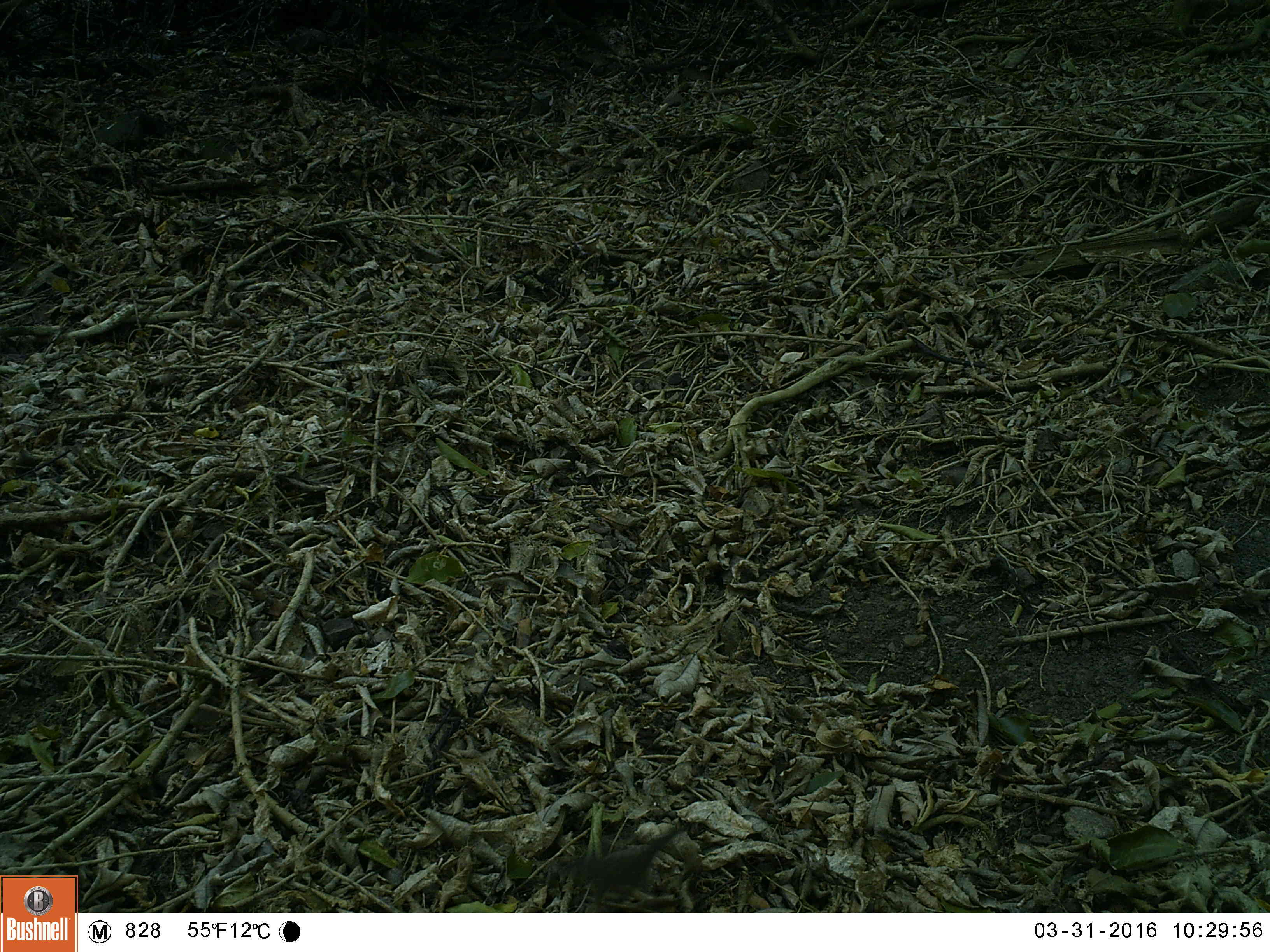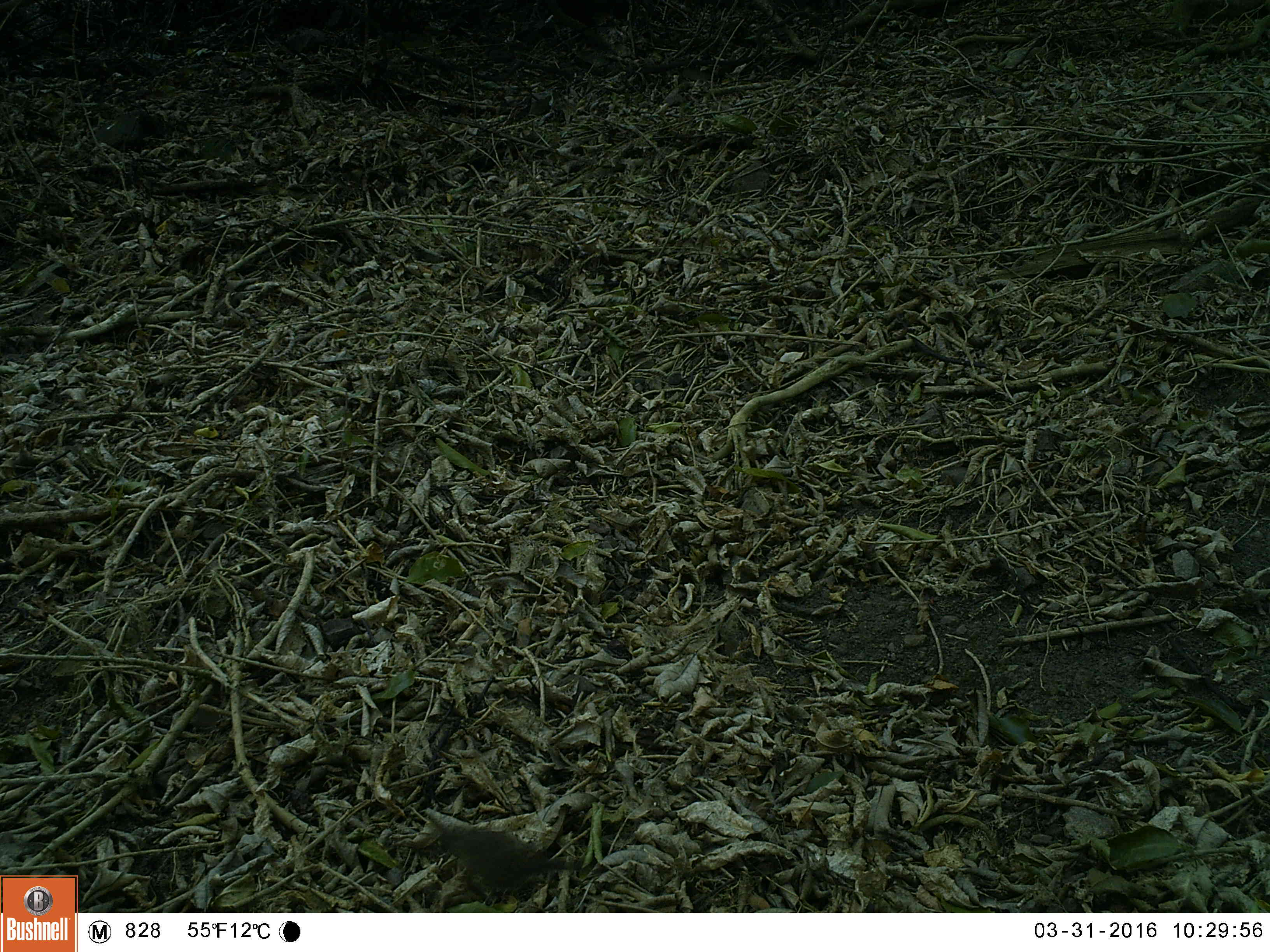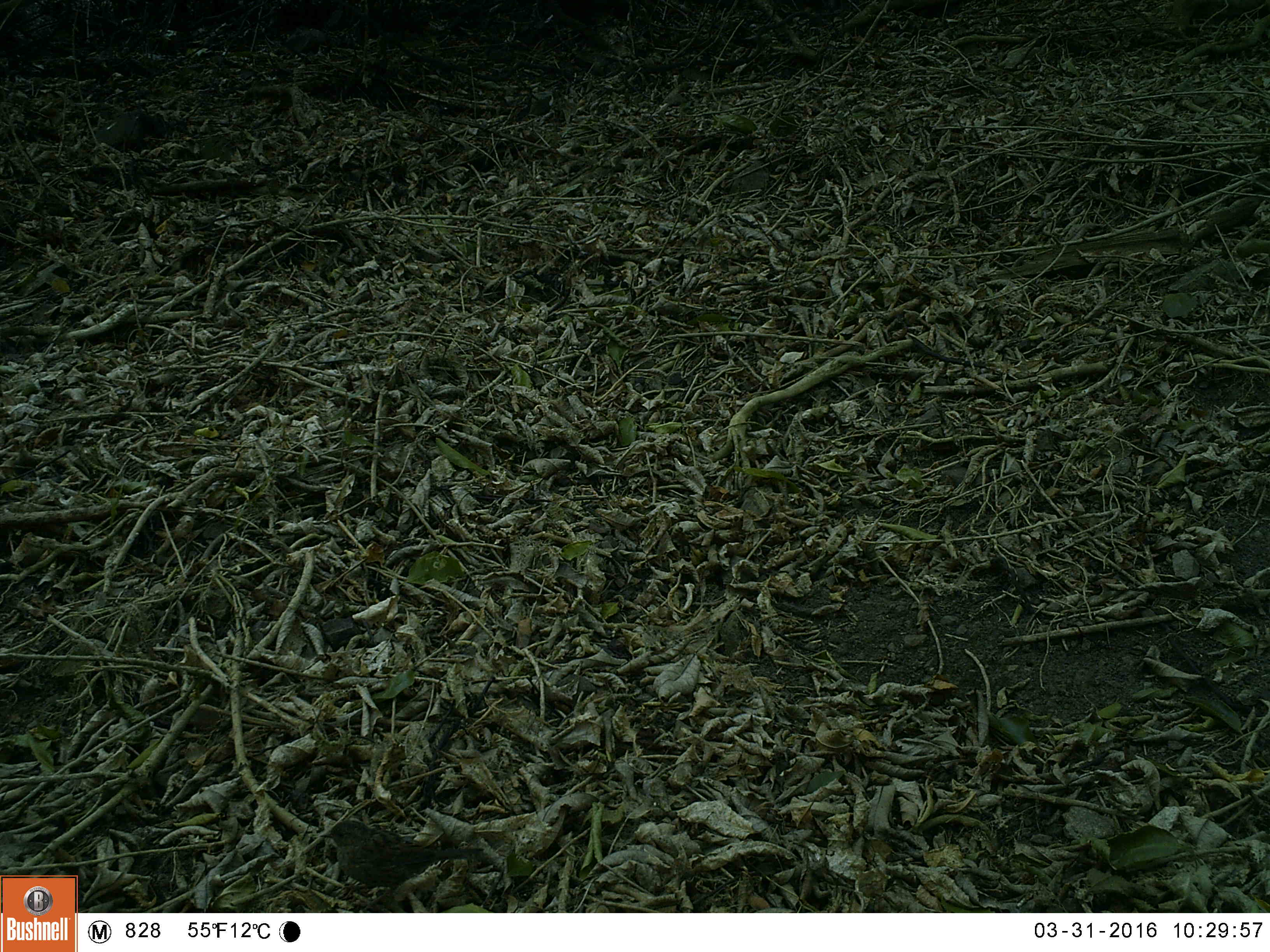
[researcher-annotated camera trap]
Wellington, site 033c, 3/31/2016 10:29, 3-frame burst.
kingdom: Animalia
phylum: Chordata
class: Aves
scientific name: Aves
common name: bird